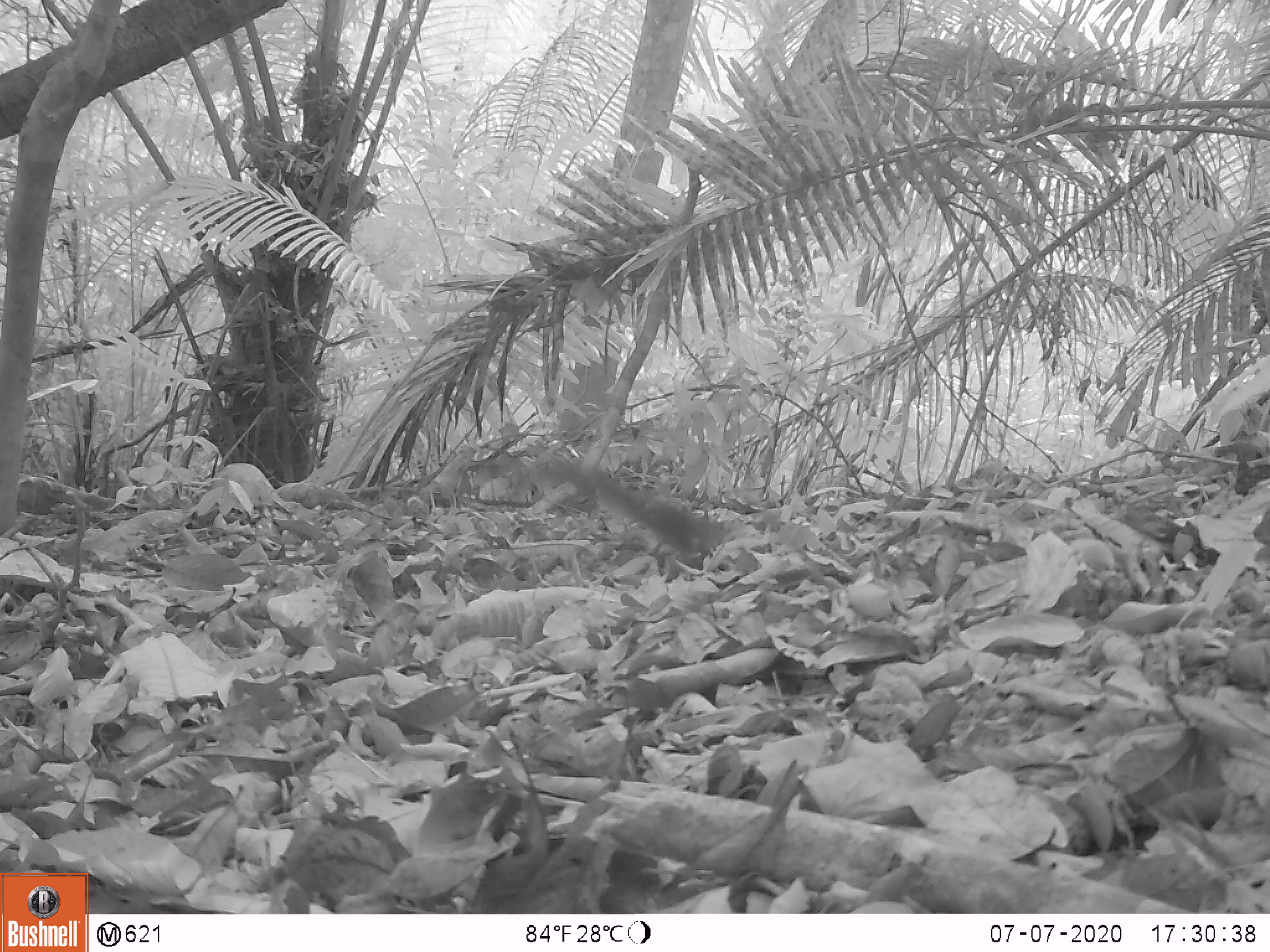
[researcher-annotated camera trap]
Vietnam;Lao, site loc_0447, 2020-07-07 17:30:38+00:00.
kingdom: Animalia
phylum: Chordata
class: Mammalia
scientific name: Mammalia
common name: mammal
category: unidentified small mammal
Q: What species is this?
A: Unidentified small mammal (mammal) (Mammalia).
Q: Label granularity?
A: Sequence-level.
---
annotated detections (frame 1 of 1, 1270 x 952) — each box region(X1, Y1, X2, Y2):
unidentified small mammal: region(540, 455, 723, 562)